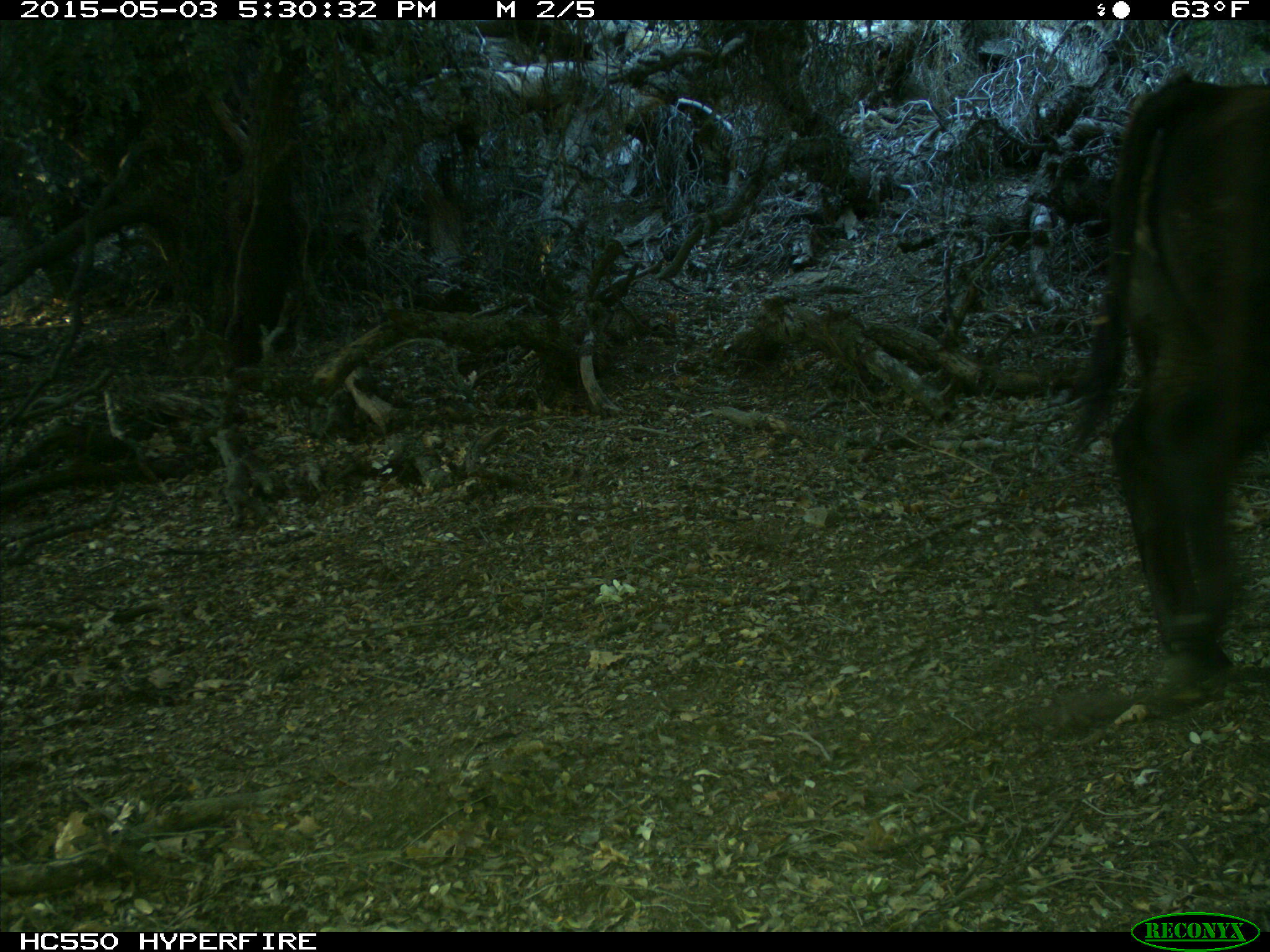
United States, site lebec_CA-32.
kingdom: Animalia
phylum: Chordata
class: Mammalia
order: Artiodactyla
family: Bovidae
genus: Bos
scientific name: Bos taurus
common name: domestic cow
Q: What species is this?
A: Bos taurus (domestic cow).